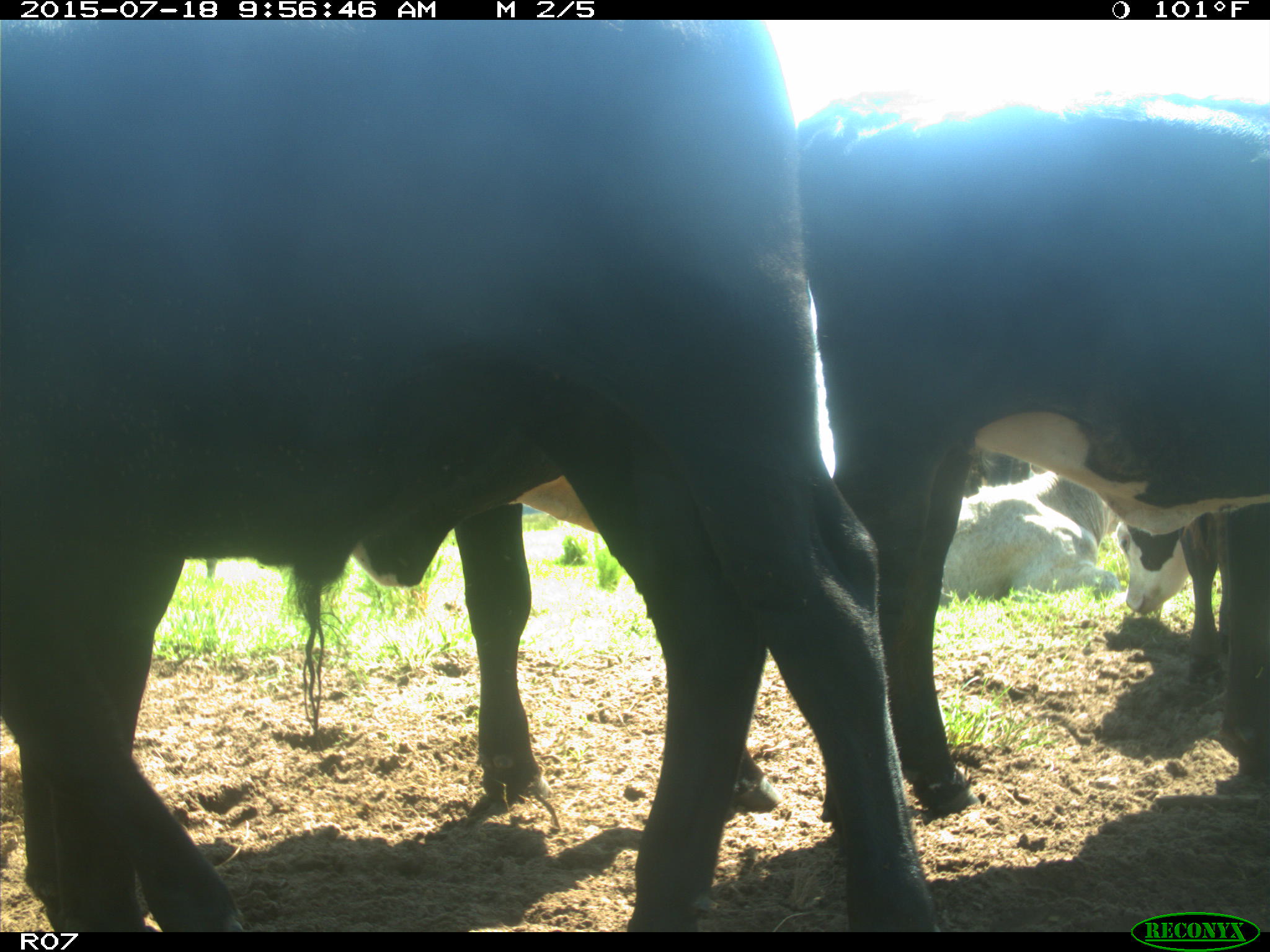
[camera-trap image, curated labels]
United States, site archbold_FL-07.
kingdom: Animalia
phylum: Chordata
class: Mammalia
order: Artiodactyla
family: Bovidae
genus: Bos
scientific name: Bos taurus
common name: domestic cow